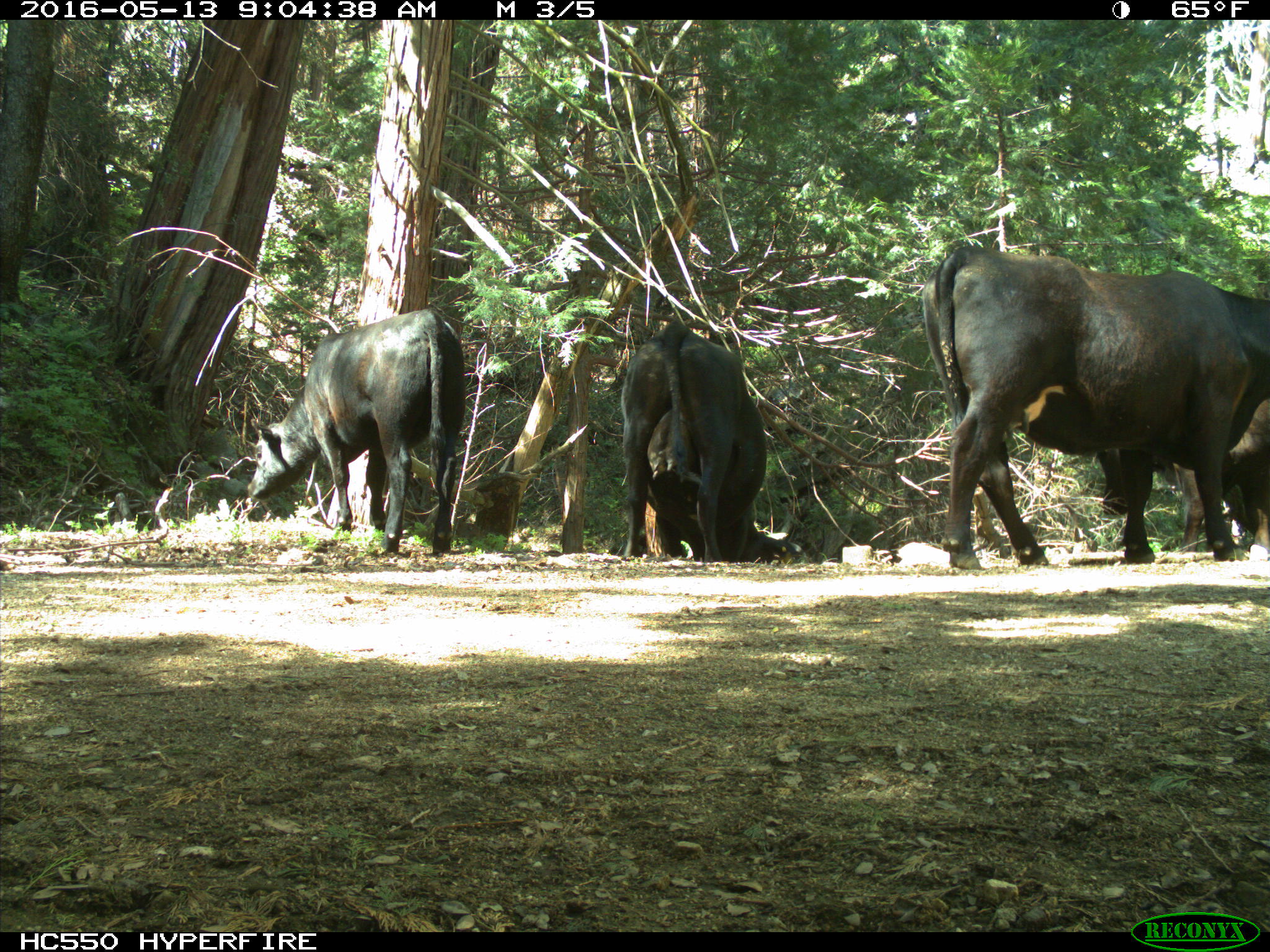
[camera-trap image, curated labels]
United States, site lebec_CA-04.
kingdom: Animalia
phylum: Chordata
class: Mammalia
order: Artiodactyla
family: Bovidae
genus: Bos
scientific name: Bos taurus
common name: domestic cow